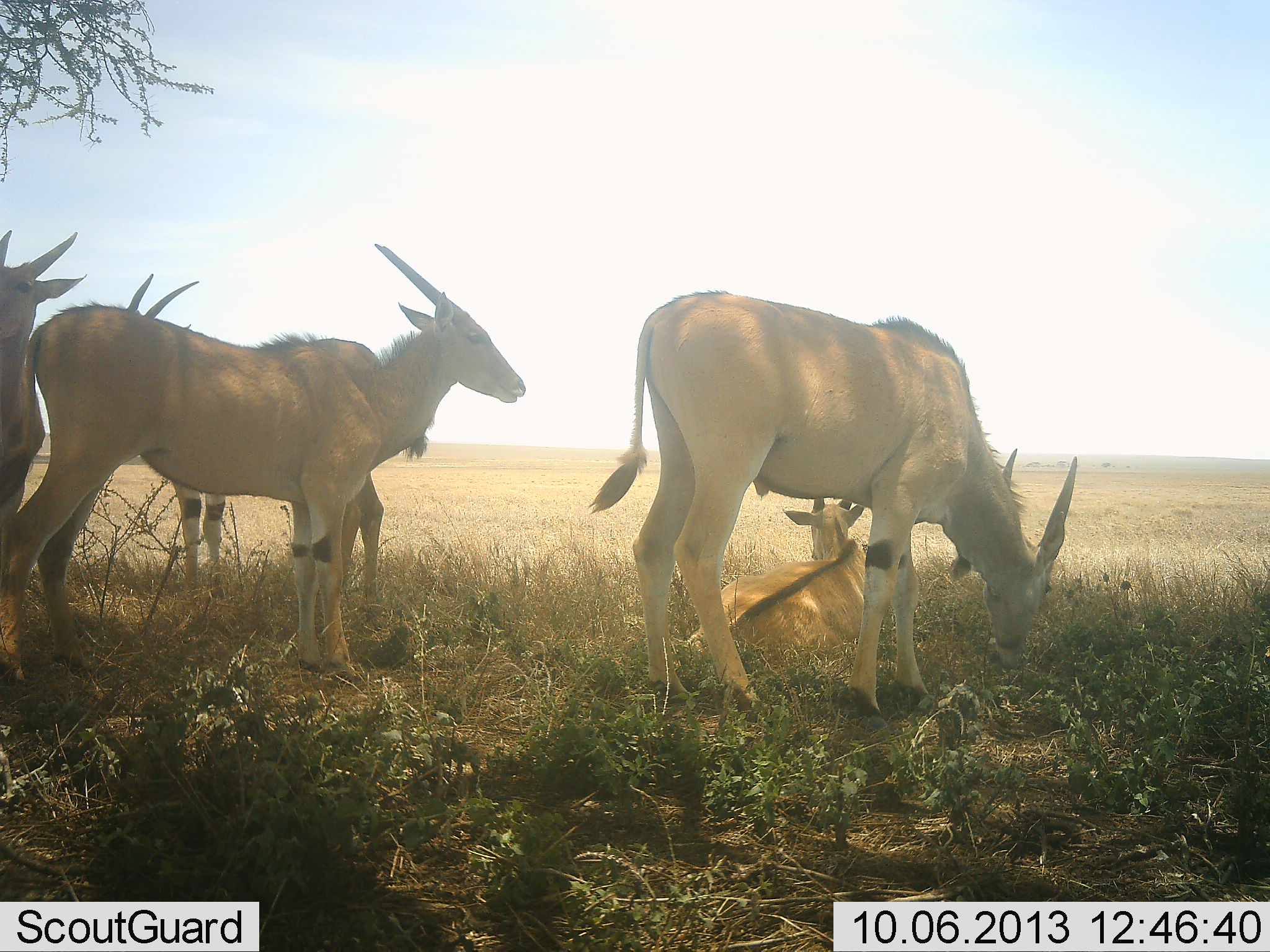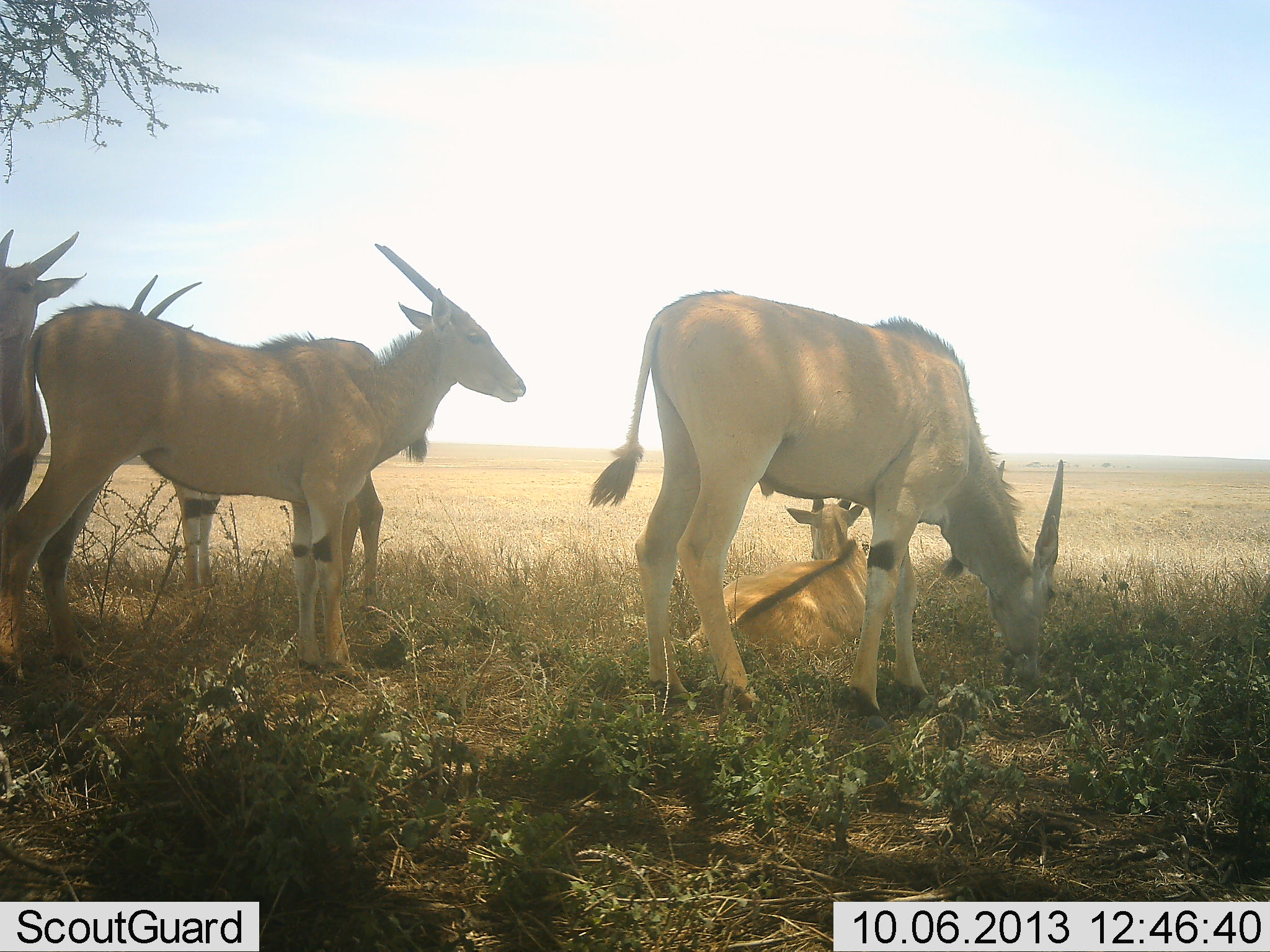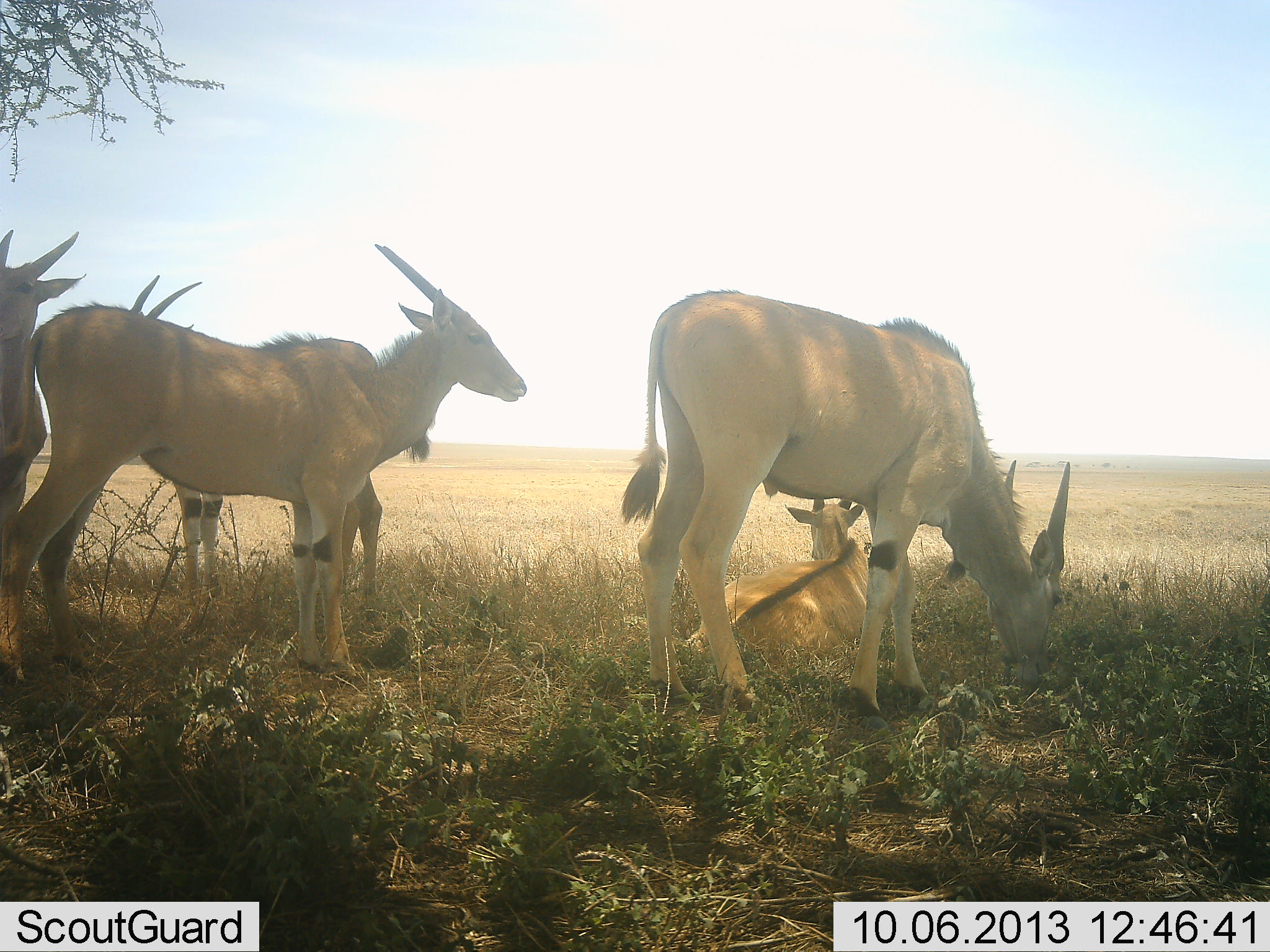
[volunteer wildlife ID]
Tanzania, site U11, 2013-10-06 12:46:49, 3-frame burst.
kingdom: Animalia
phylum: Chordata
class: Mammalia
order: Artiodactyla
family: Bovidae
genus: Tragelaphus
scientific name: Tragelaphus oryx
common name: eland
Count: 5.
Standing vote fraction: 100%.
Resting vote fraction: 100%.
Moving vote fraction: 10%.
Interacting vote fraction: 10%.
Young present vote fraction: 20%.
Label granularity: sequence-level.